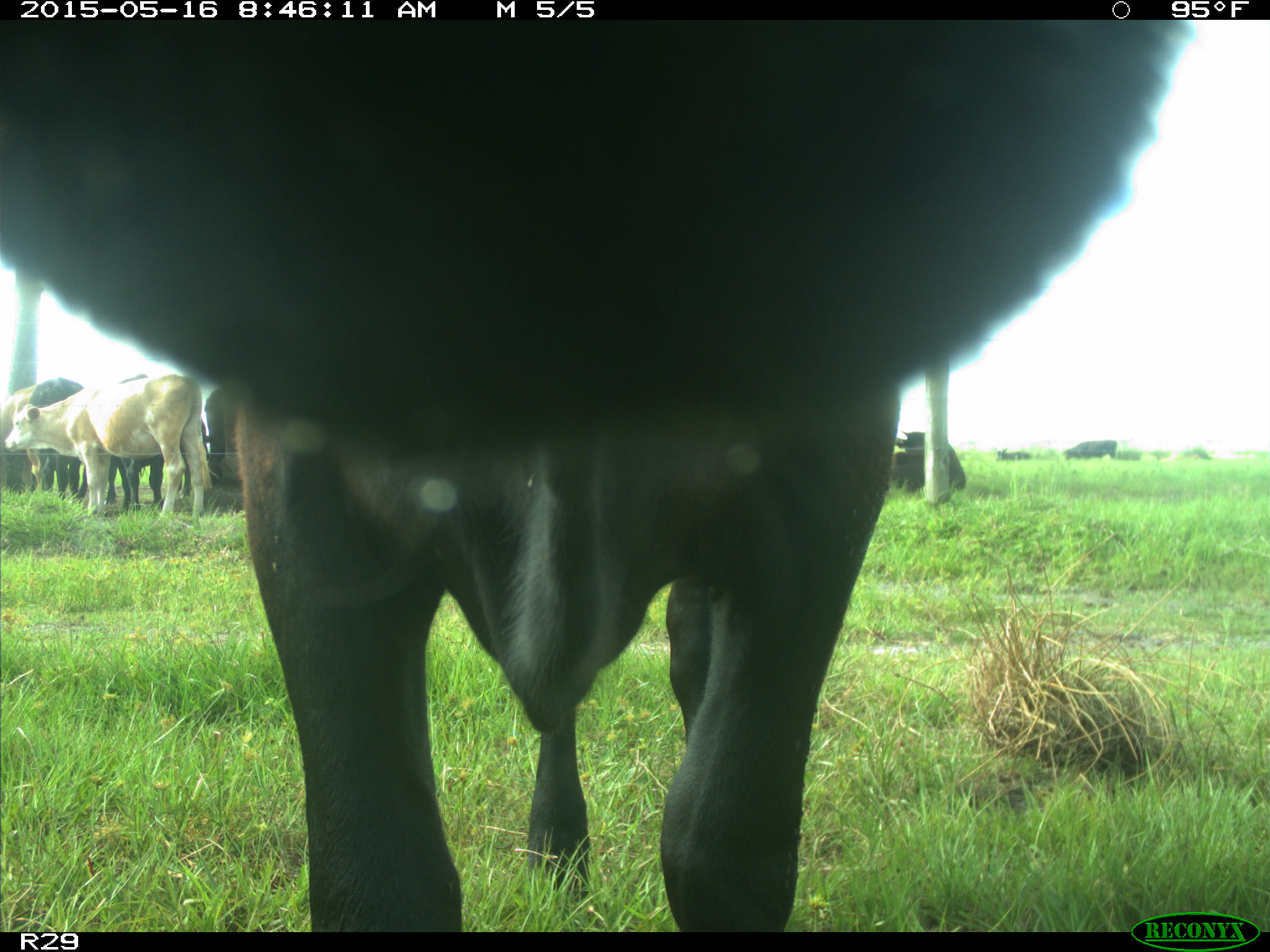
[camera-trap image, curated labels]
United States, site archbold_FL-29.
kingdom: Animalia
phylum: Chordata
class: Mammalia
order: Artiodactyla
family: Bovidae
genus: Bos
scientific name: Bos taurus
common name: domestic cow